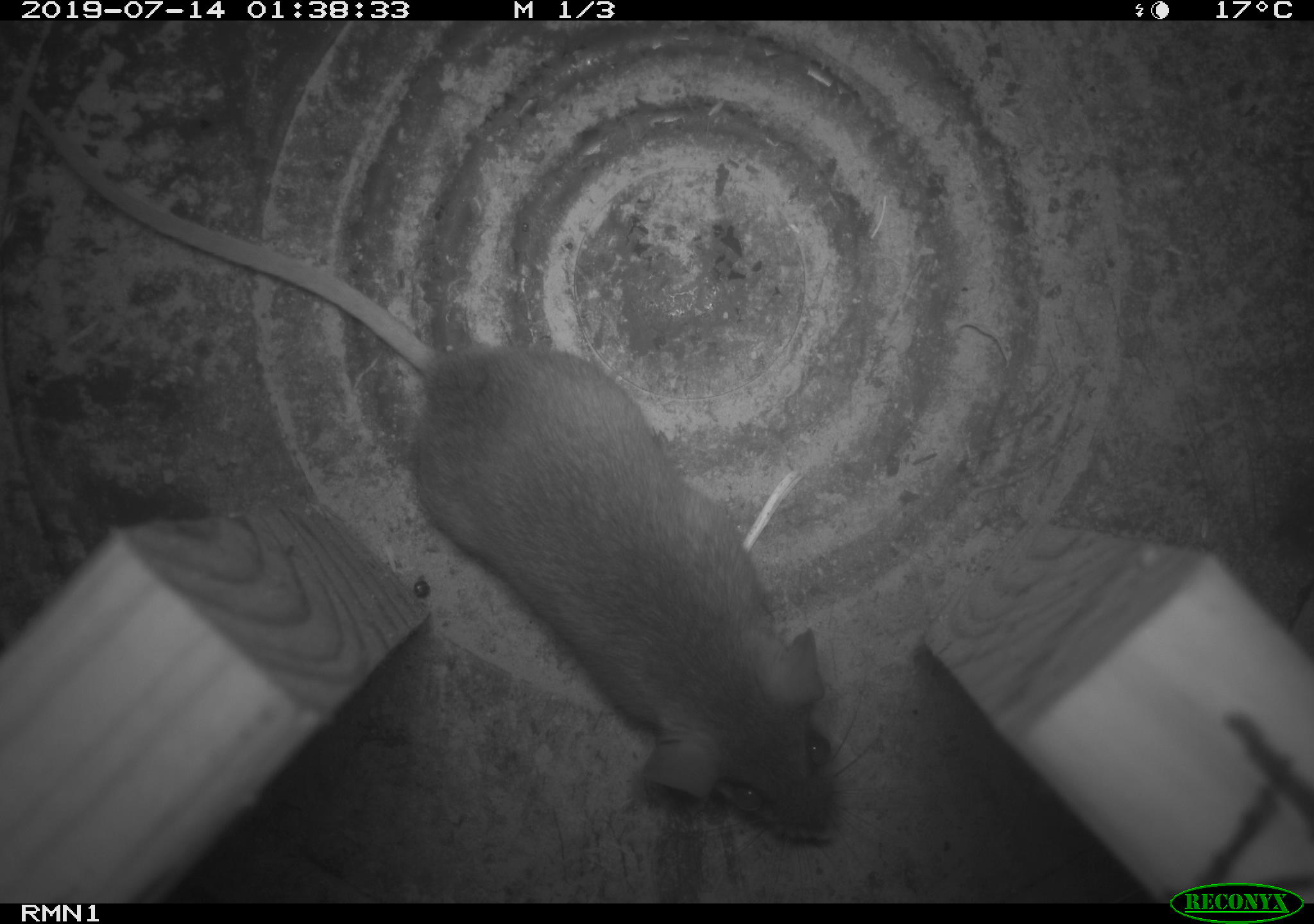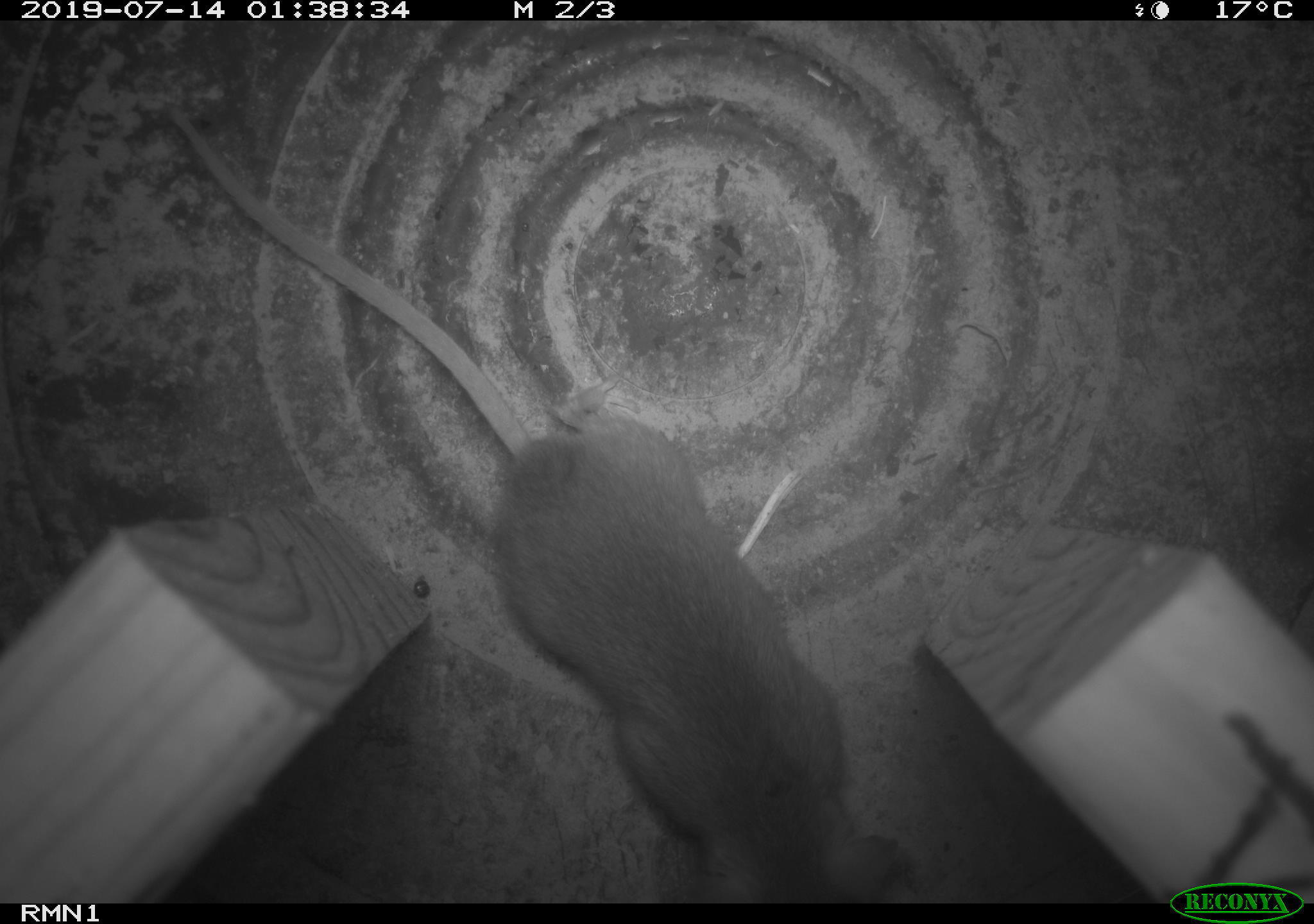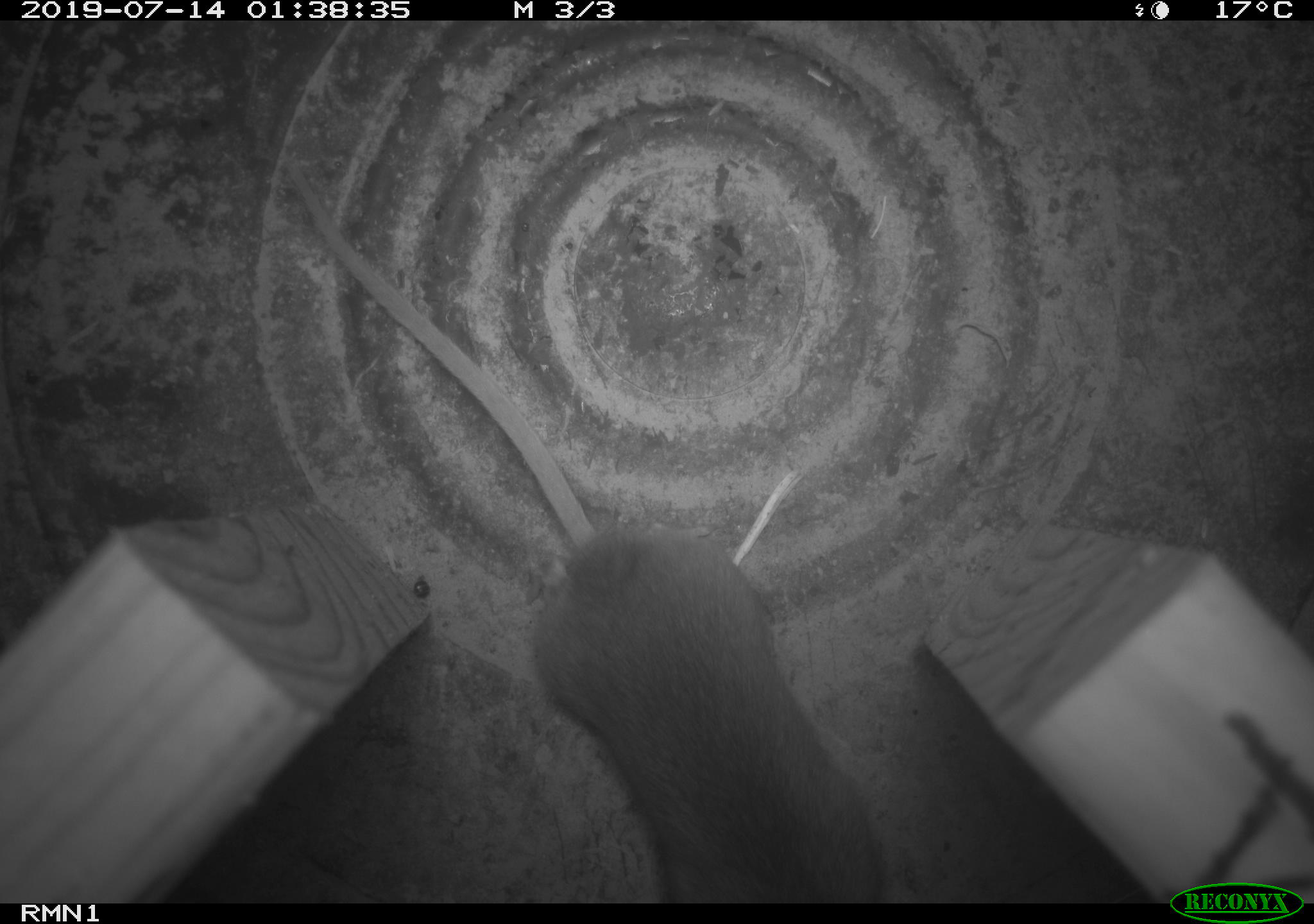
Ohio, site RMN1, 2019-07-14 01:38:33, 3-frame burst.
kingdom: Animalia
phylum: Chordata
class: Mammalia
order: Rodentia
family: Cricetidae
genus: Peromyscus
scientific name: Peromyscus leucopus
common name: white-footed mouse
White-footed mouse (Peromyscus leucopus).